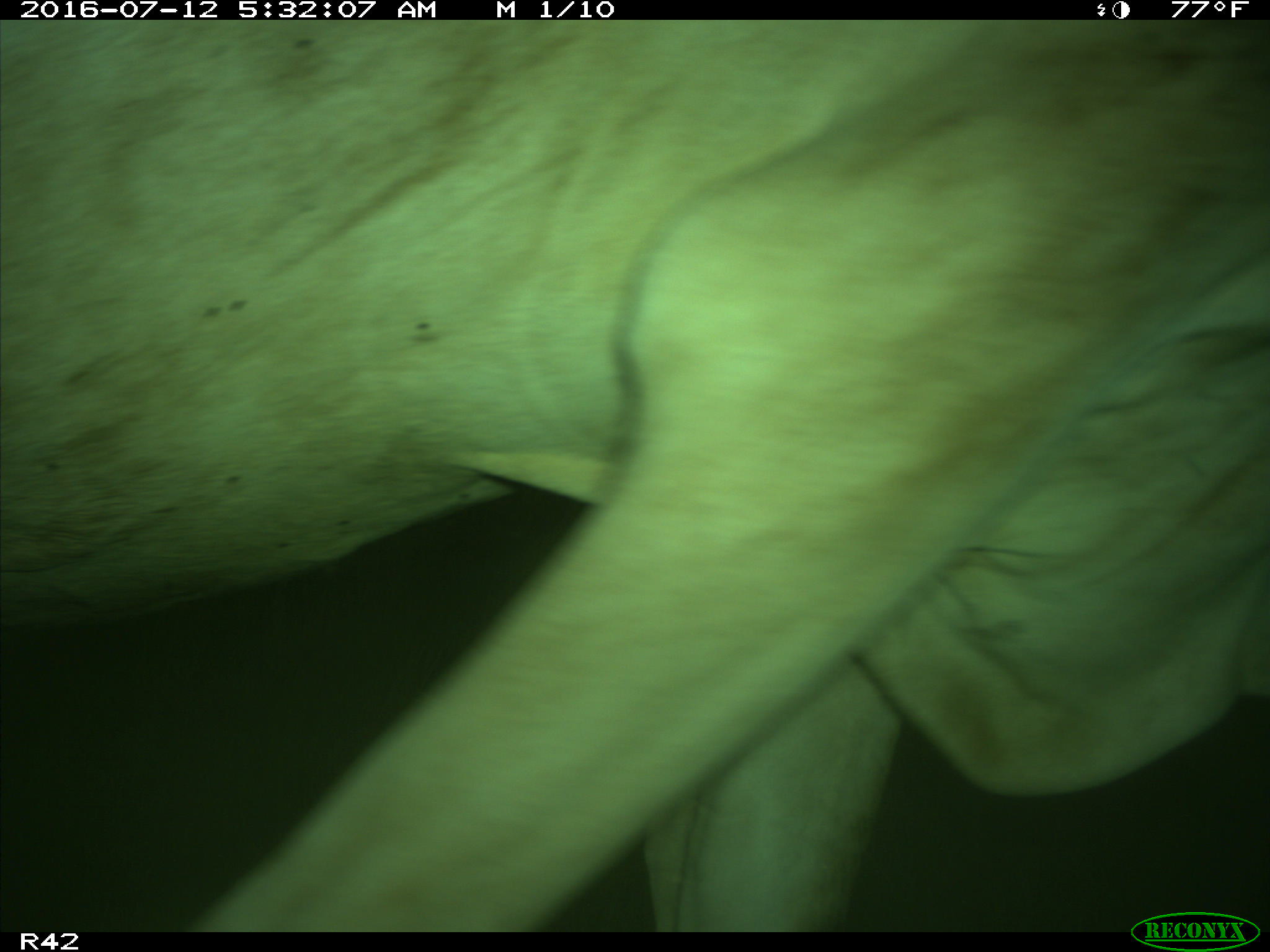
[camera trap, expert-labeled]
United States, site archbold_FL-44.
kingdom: Animalia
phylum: Chordata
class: Mammalia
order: Artiodactyla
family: Bovidae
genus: Bos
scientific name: Bos taurus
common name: domestic cow